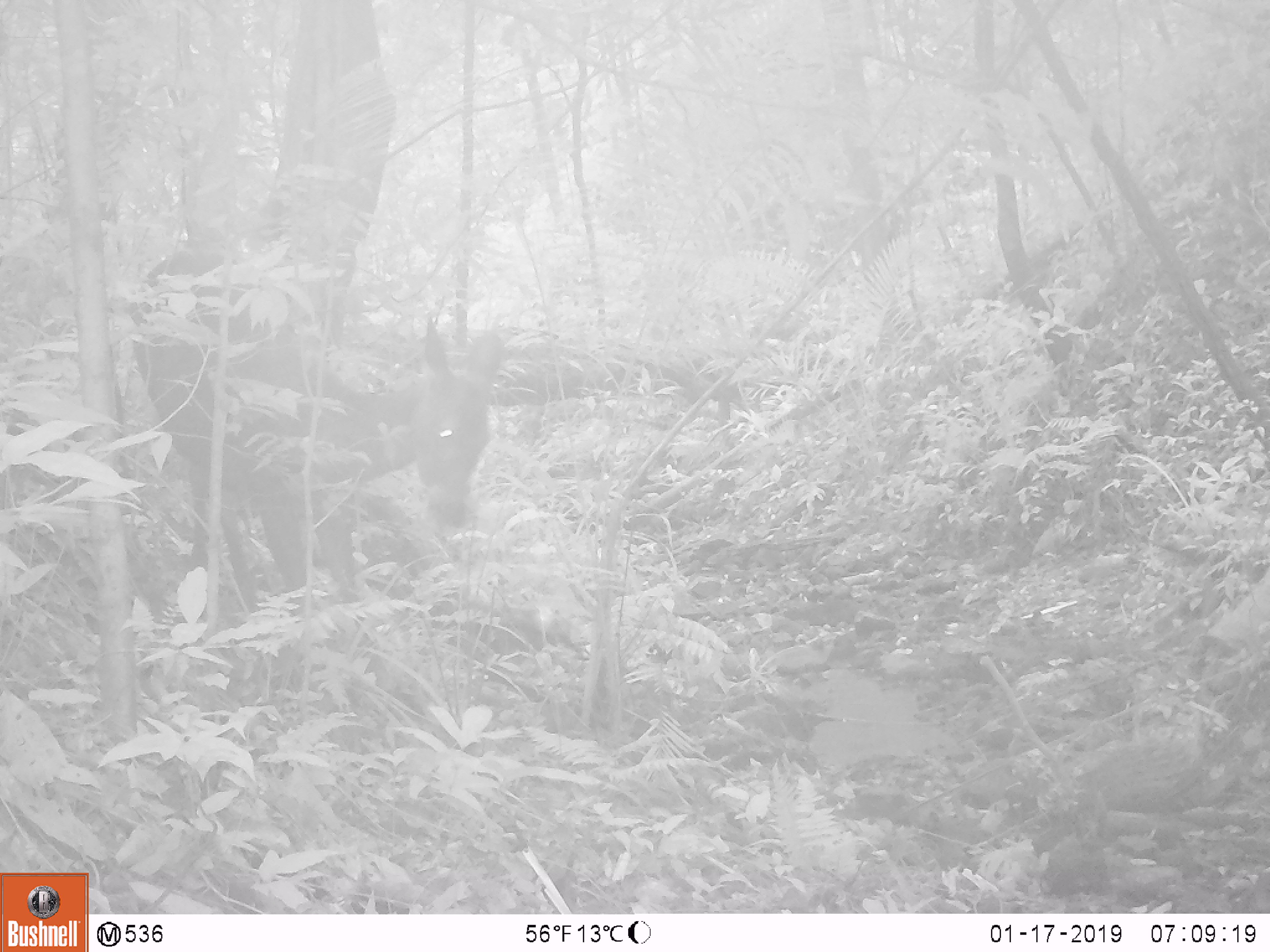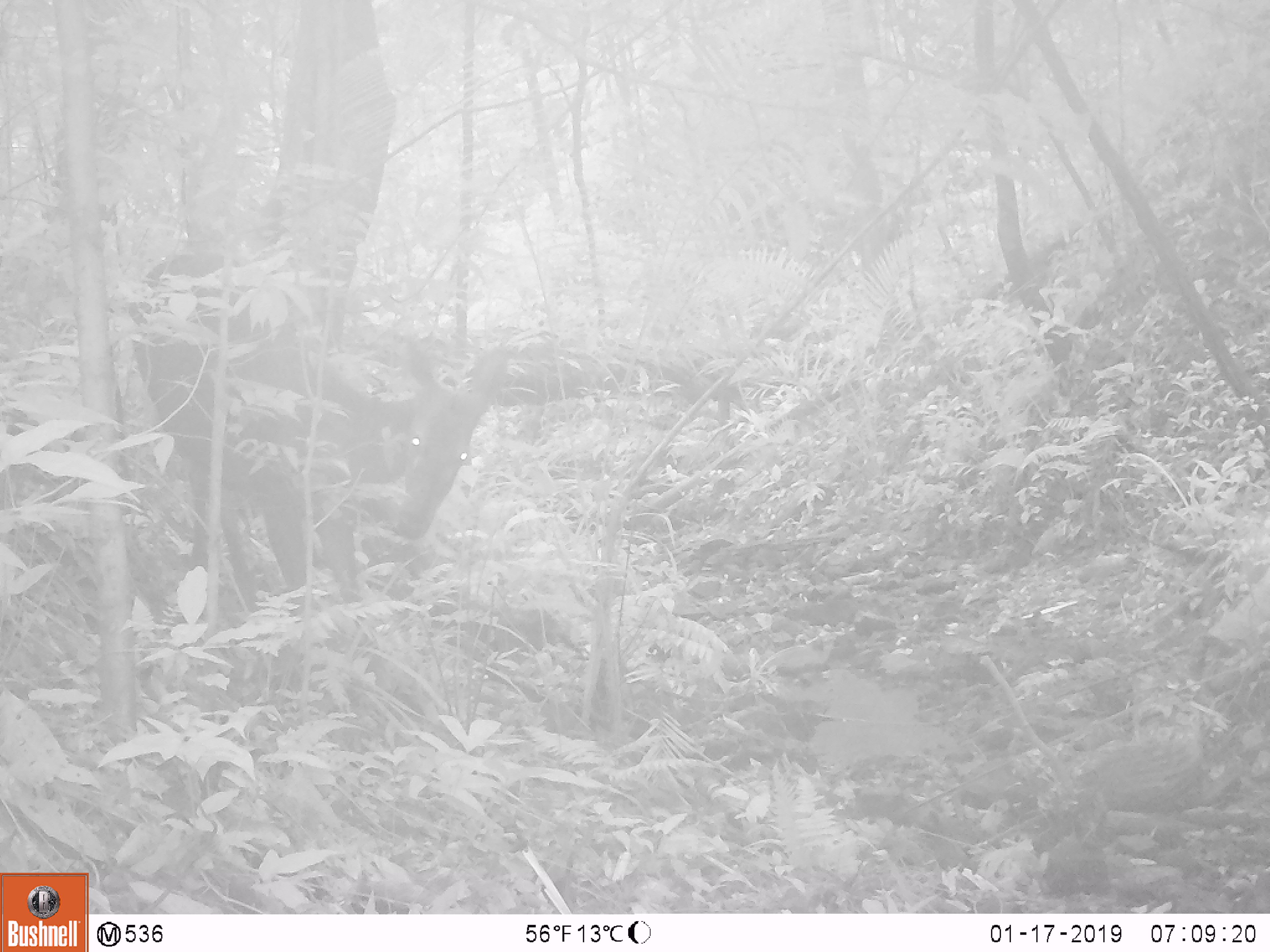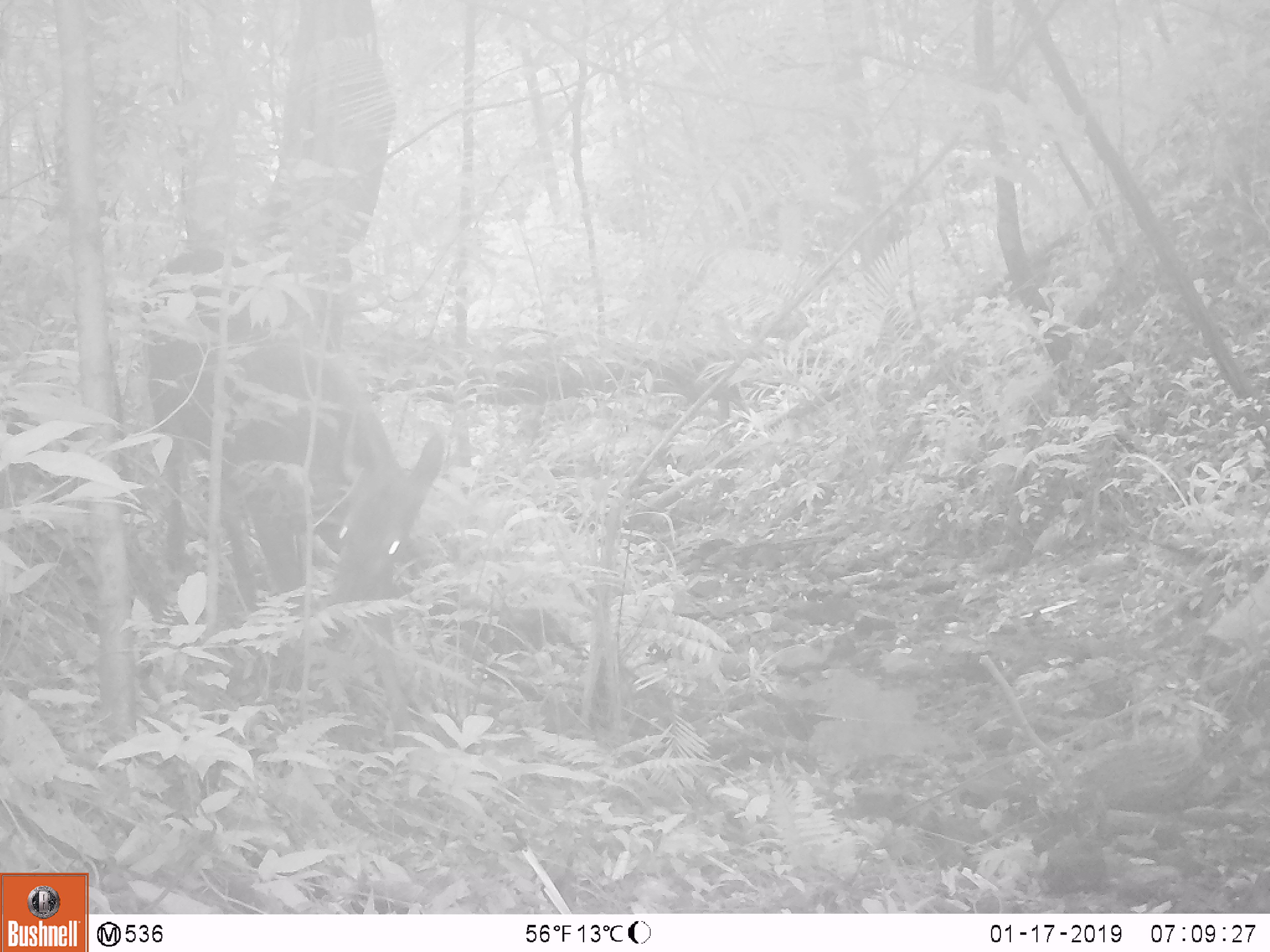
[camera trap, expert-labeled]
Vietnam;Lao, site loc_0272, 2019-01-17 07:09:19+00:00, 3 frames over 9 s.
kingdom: Animalia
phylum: Chordata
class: Mammalia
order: Artiodactyla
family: Cervidae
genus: Rusa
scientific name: Rusa unicolor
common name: sambar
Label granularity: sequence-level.